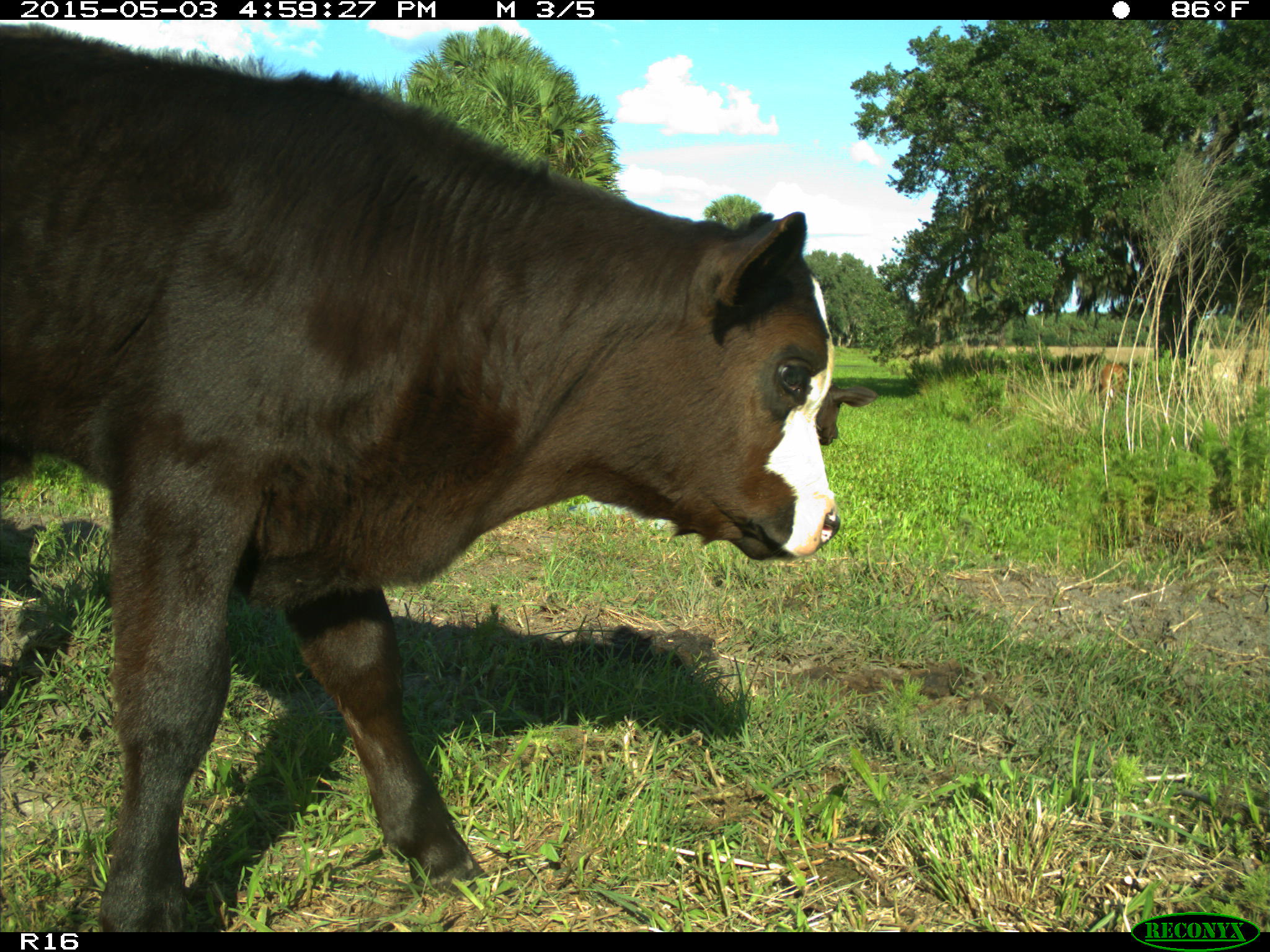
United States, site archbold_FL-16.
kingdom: Animalia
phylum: Chordata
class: Mammalia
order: Artiodactyla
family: Bovidae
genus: Bos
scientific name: Bos taurus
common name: domestic cow